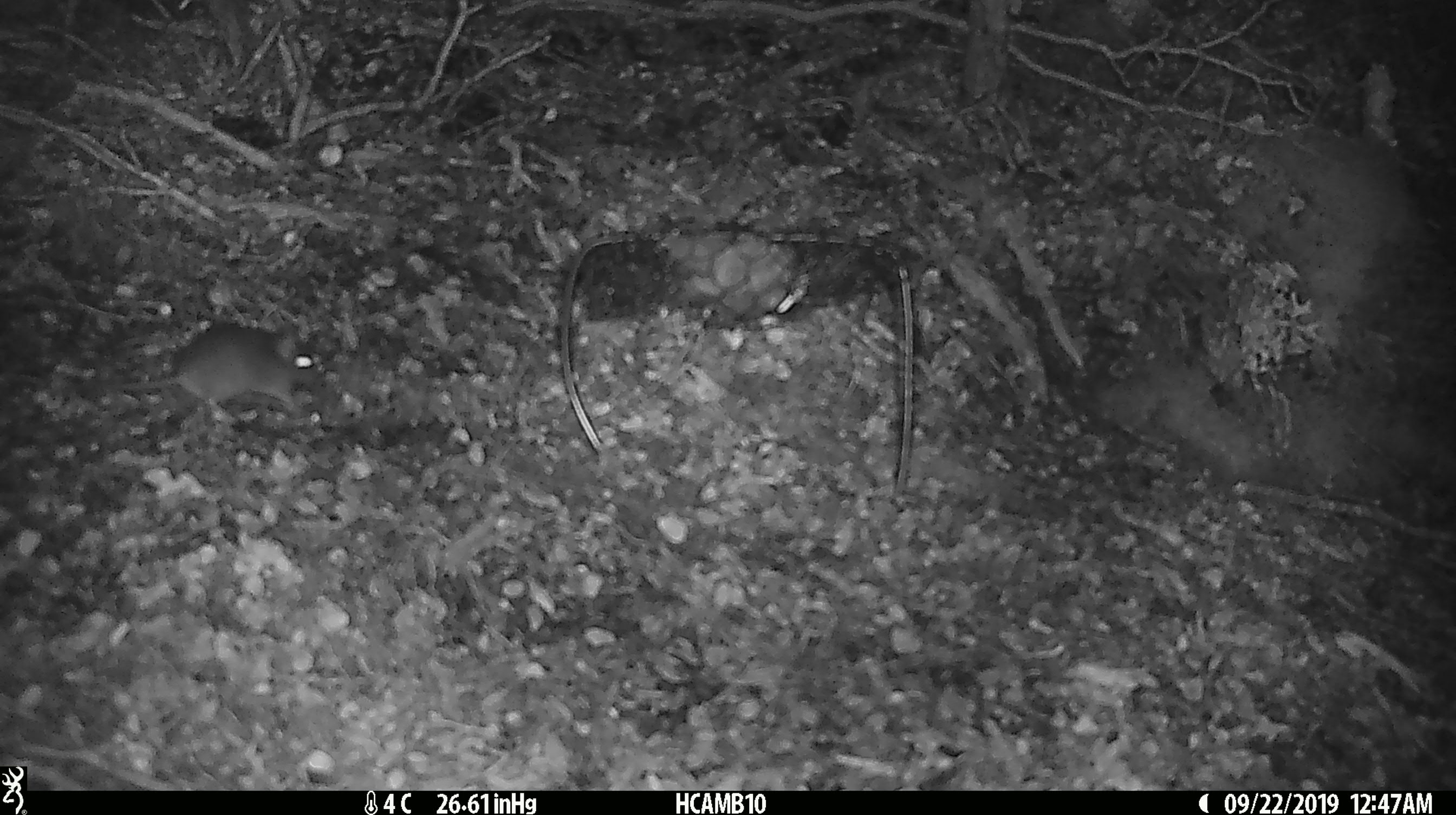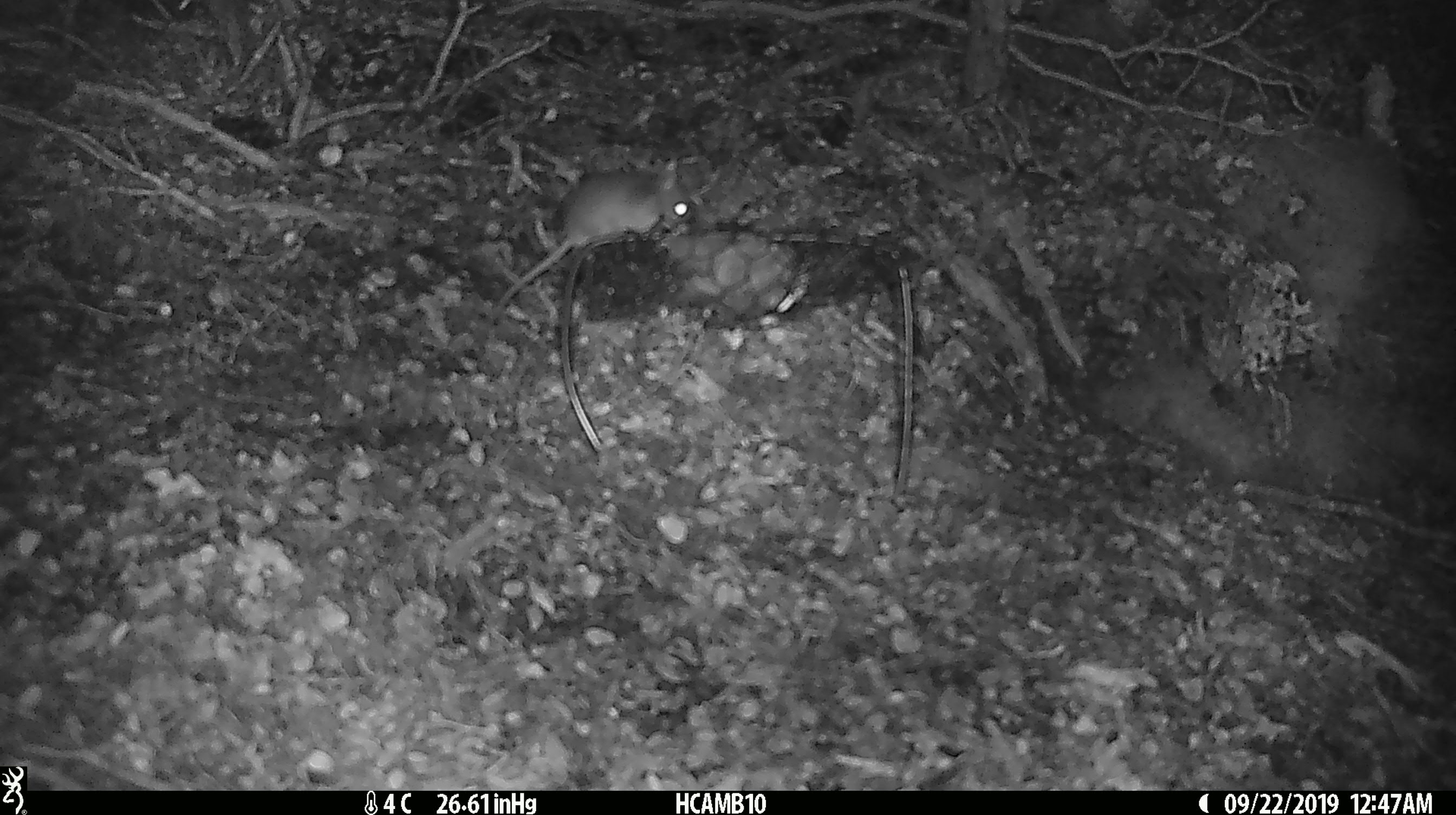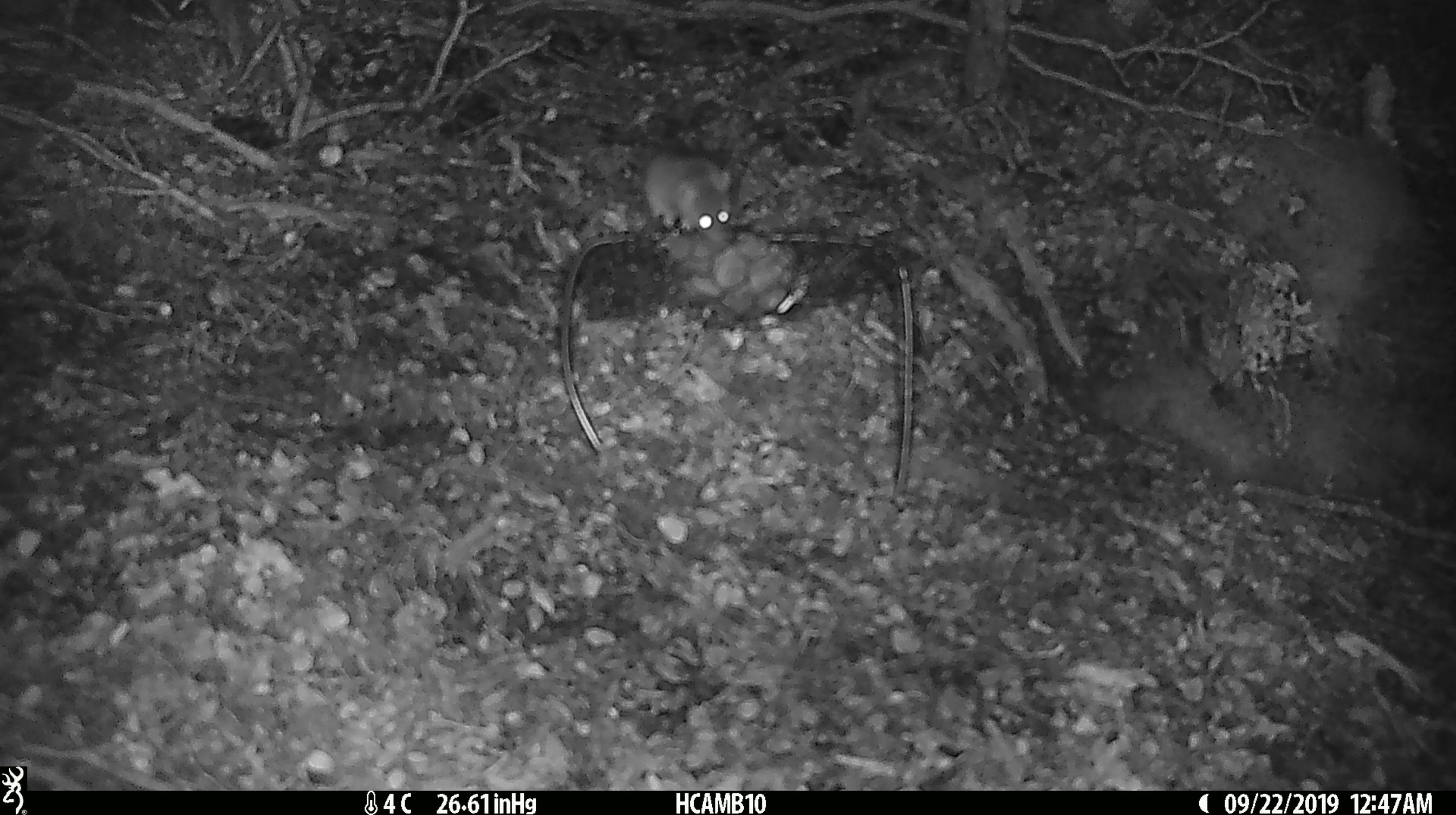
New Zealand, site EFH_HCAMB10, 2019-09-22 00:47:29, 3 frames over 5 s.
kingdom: Animalia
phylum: Chordata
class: Mammalia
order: Rodentia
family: Muridae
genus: Mus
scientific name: Mus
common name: mouse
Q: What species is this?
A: Mouse (Mus).